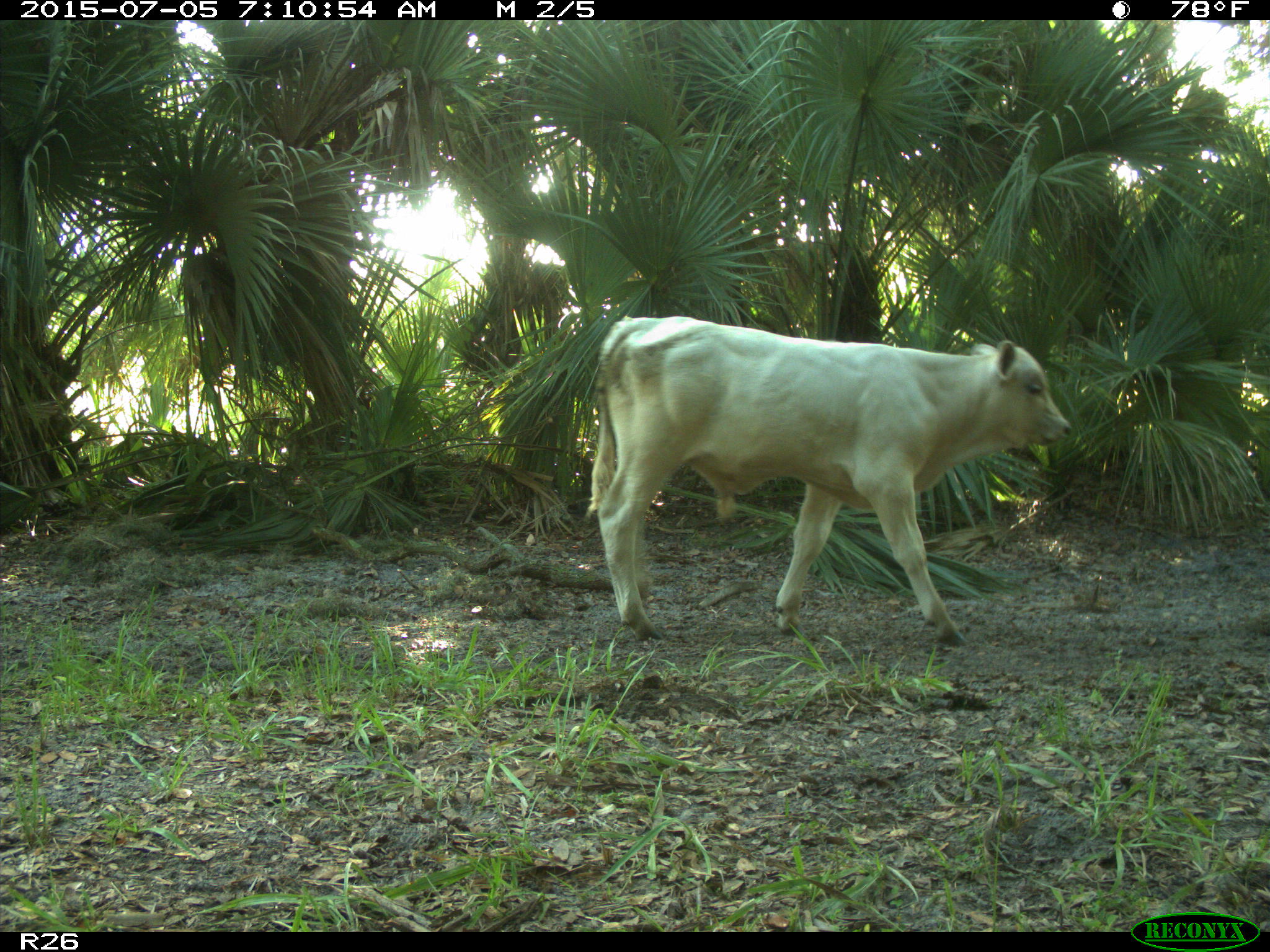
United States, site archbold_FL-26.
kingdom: Animalia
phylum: Chordata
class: Mammalia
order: Artiodactyla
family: Bovidae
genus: Bos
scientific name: Bos taurus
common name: domestic cow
Bos taurus (domestic cow).